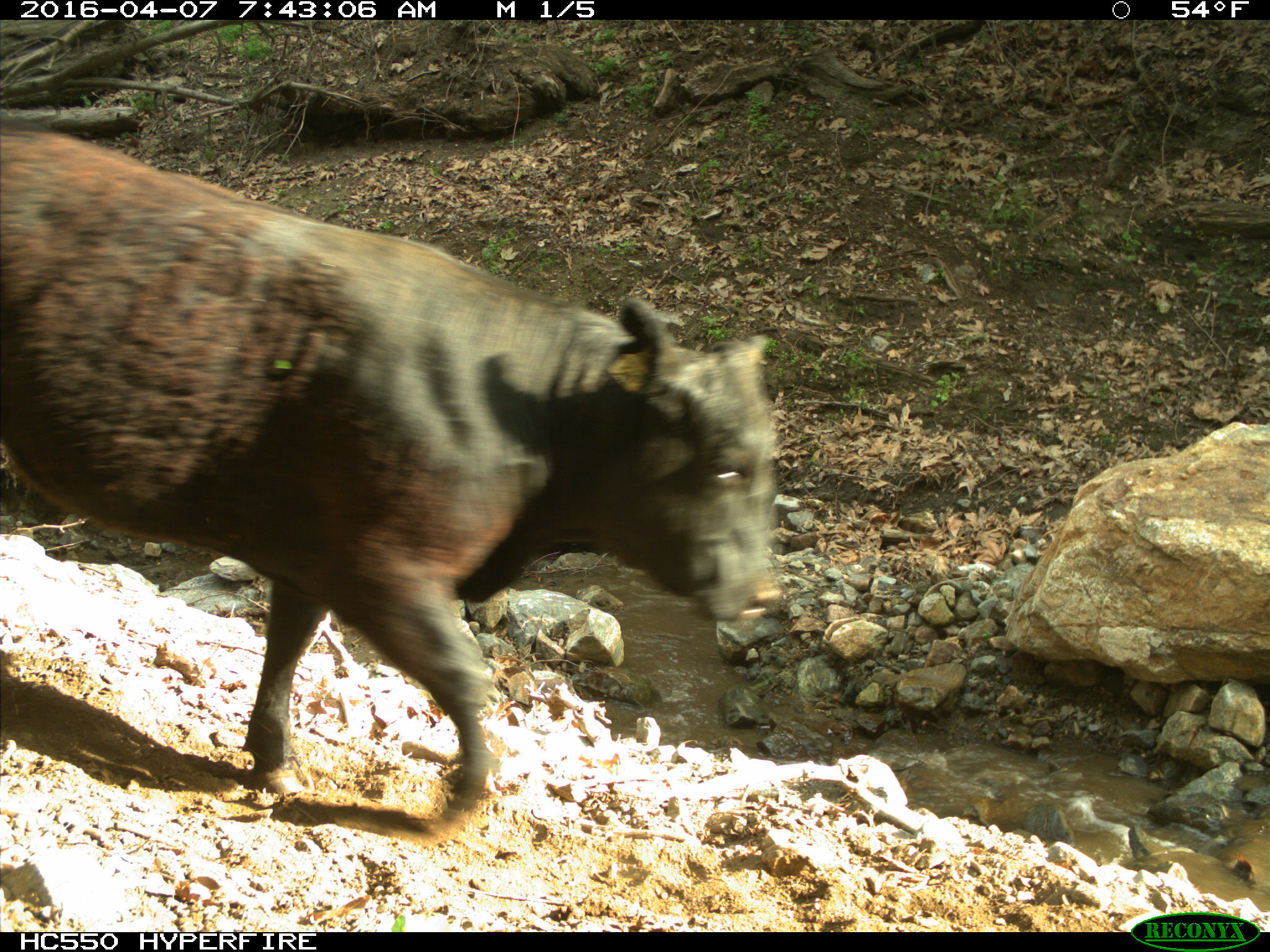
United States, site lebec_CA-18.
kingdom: Animalia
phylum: Chordata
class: Mammalia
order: Artiodactyla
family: Bovidae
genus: Bos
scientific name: Bos taurus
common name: domestic cow